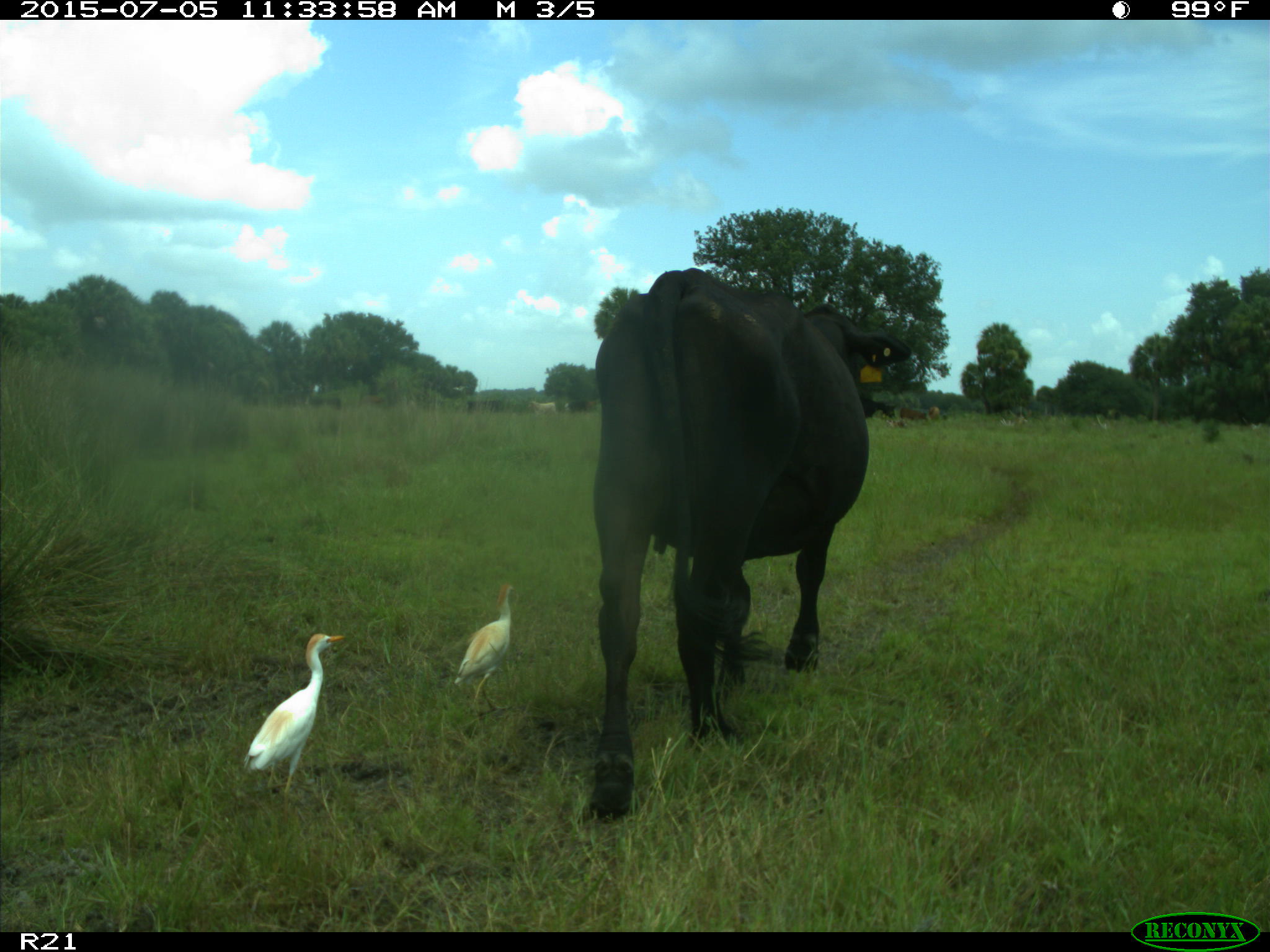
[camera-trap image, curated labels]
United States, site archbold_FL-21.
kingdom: Animalia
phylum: Chordata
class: Mammalia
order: Artiodactyla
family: Bovidae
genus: Bos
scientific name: Bos taurus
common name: domestic cow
Bos taurus (domestic cow).